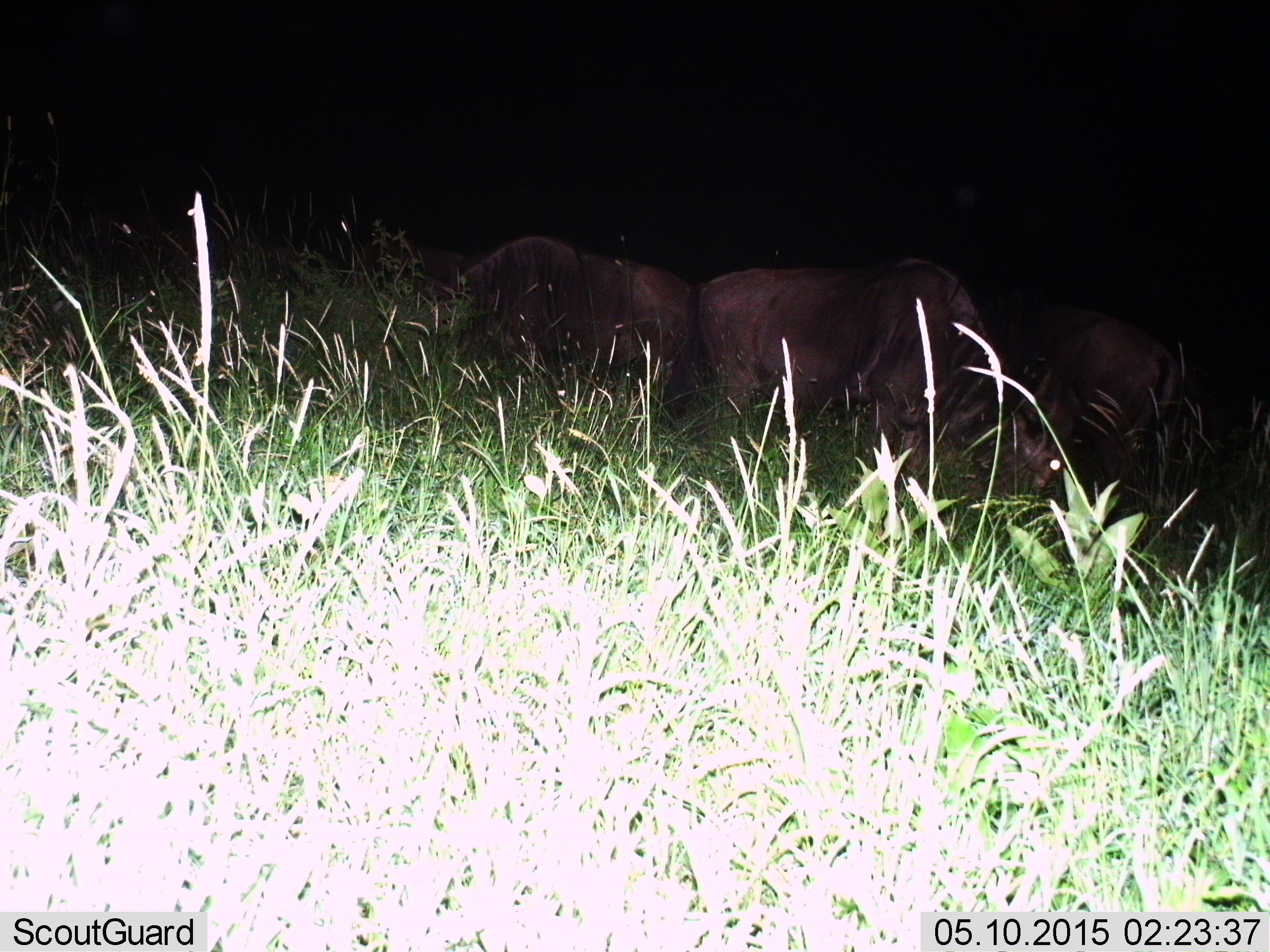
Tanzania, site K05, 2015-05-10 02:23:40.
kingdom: Animalia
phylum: Chordata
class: Mammalia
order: Artiodactyla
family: Bovidae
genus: Connochaetes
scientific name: Connochaetes taurinus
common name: blue wildebeest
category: wildebeest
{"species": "wildebeest (blue wildebeest) (Connochaetes taurinus)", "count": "4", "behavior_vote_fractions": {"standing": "20%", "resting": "0%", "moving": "0%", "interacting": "0%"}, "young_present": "0%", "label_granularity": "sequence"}